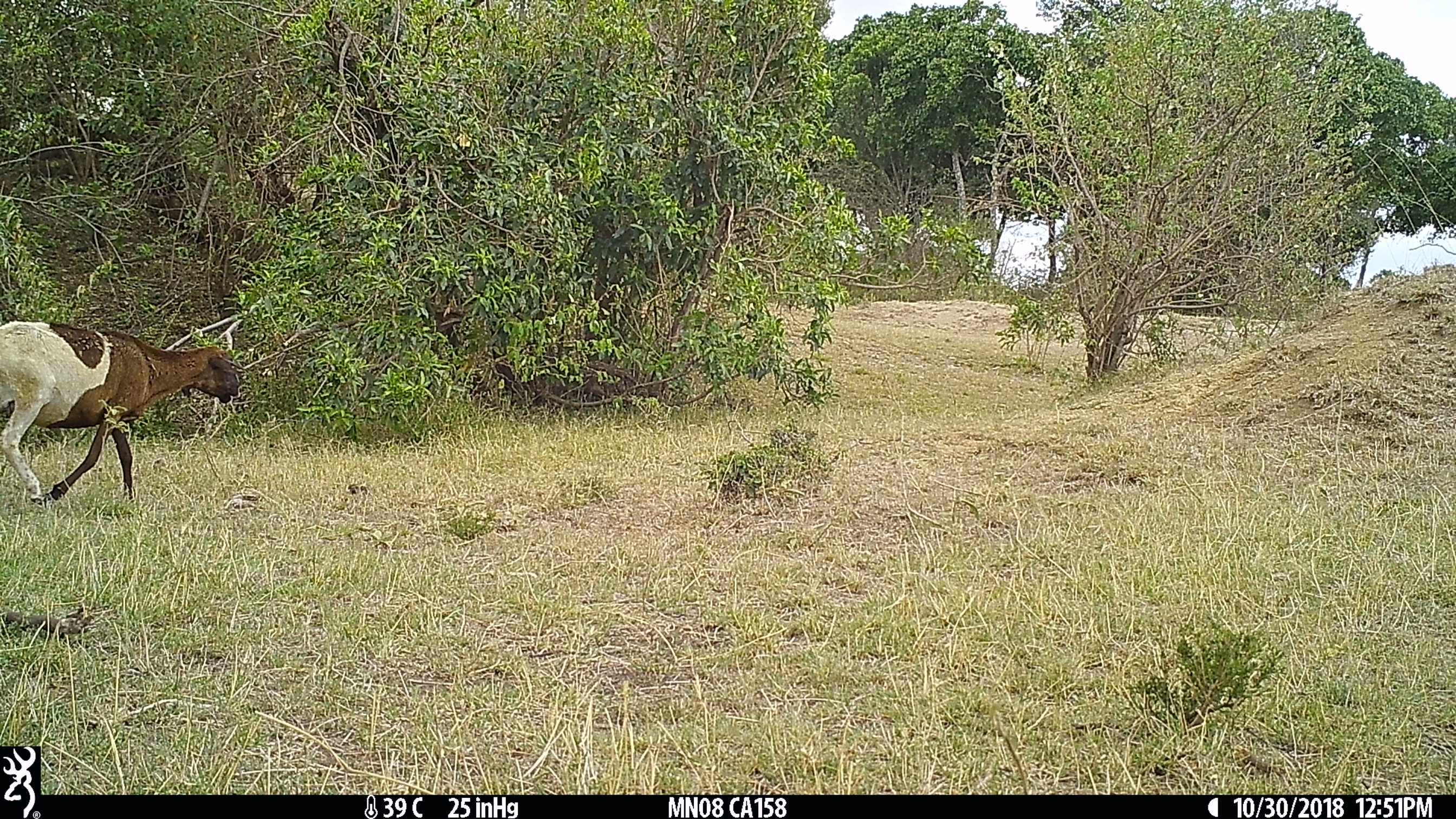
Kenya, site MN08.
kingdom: Animalia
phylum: Chordata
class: Mammalia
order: Artiodactyla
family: Bovidae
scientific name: Bovidae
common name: sheep or goat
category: shoat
Shoat (sheep or goat) (Bovidae).